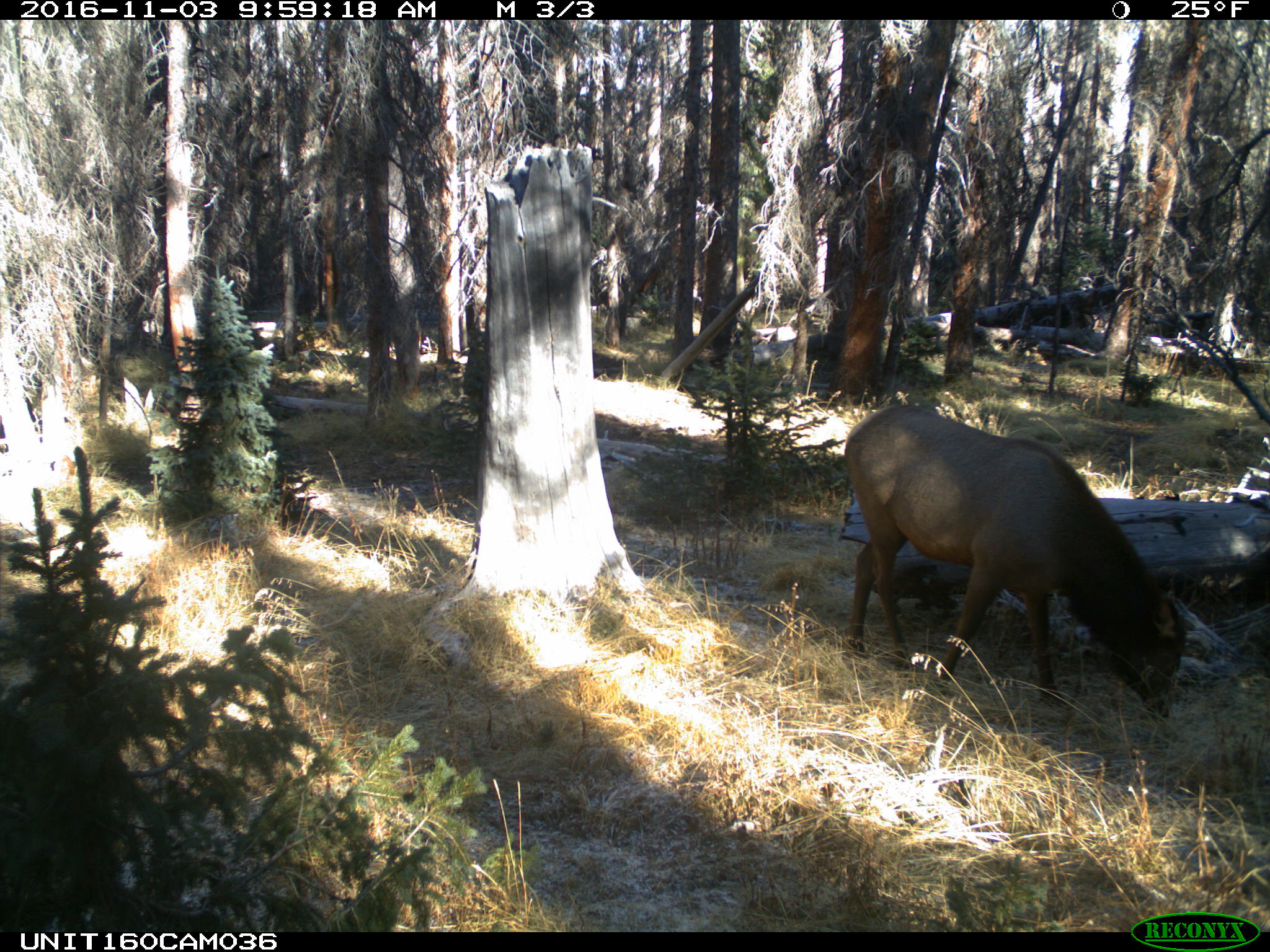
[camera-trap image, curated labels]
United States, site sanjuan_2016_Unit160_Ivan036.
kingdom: Animalia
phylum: Chordata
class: Mammalia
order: Artiodactyla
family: Cervidae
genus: Cervus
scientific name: Cervus elaphus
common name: red deer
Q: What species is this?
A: Cervus elaphus (red deer).